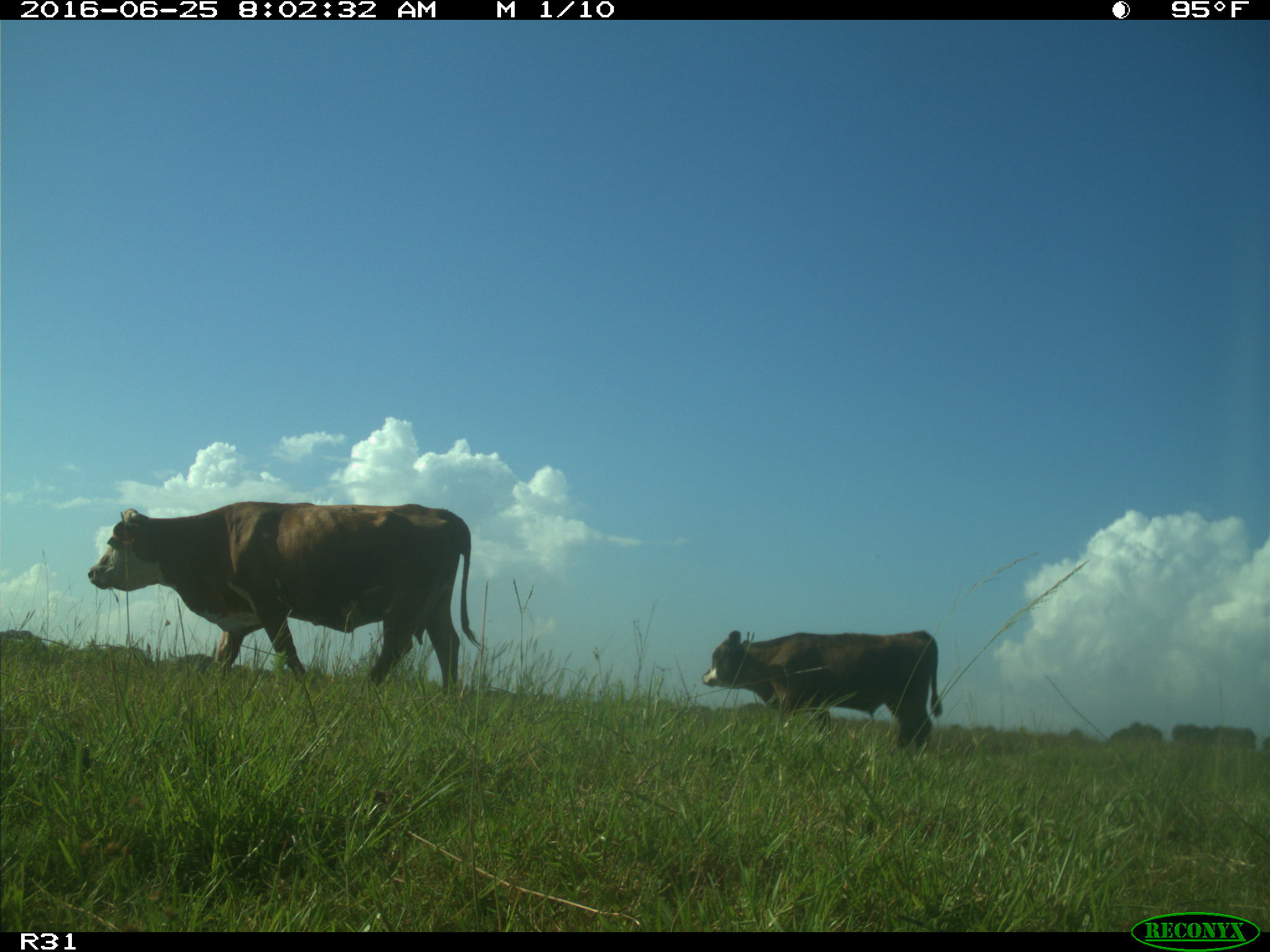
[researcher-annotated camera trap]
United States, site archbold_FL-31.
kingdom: Animalia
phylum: Chordata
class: Mammalia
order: Artiodactyla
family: Bovidae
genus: Bos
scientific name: Bos taurus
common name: domestic cow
Bos taurus (domestic cow).